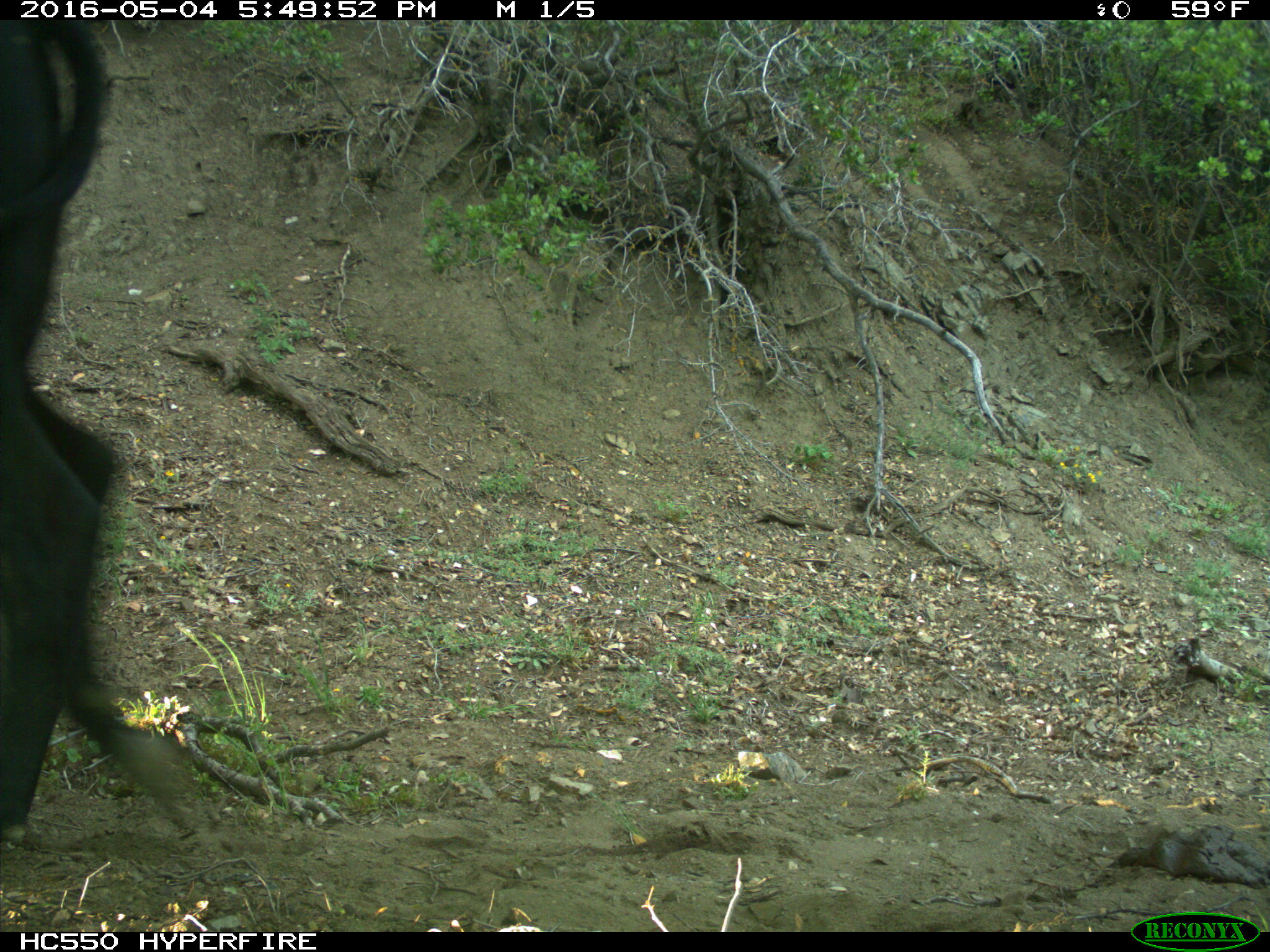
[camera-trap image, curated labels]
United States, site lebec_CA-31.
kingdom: Animalia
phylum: Chordata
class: Mammalia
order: Artiodactyla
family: Bovidae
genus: Bos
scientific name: Bos taurus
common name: domestic cow